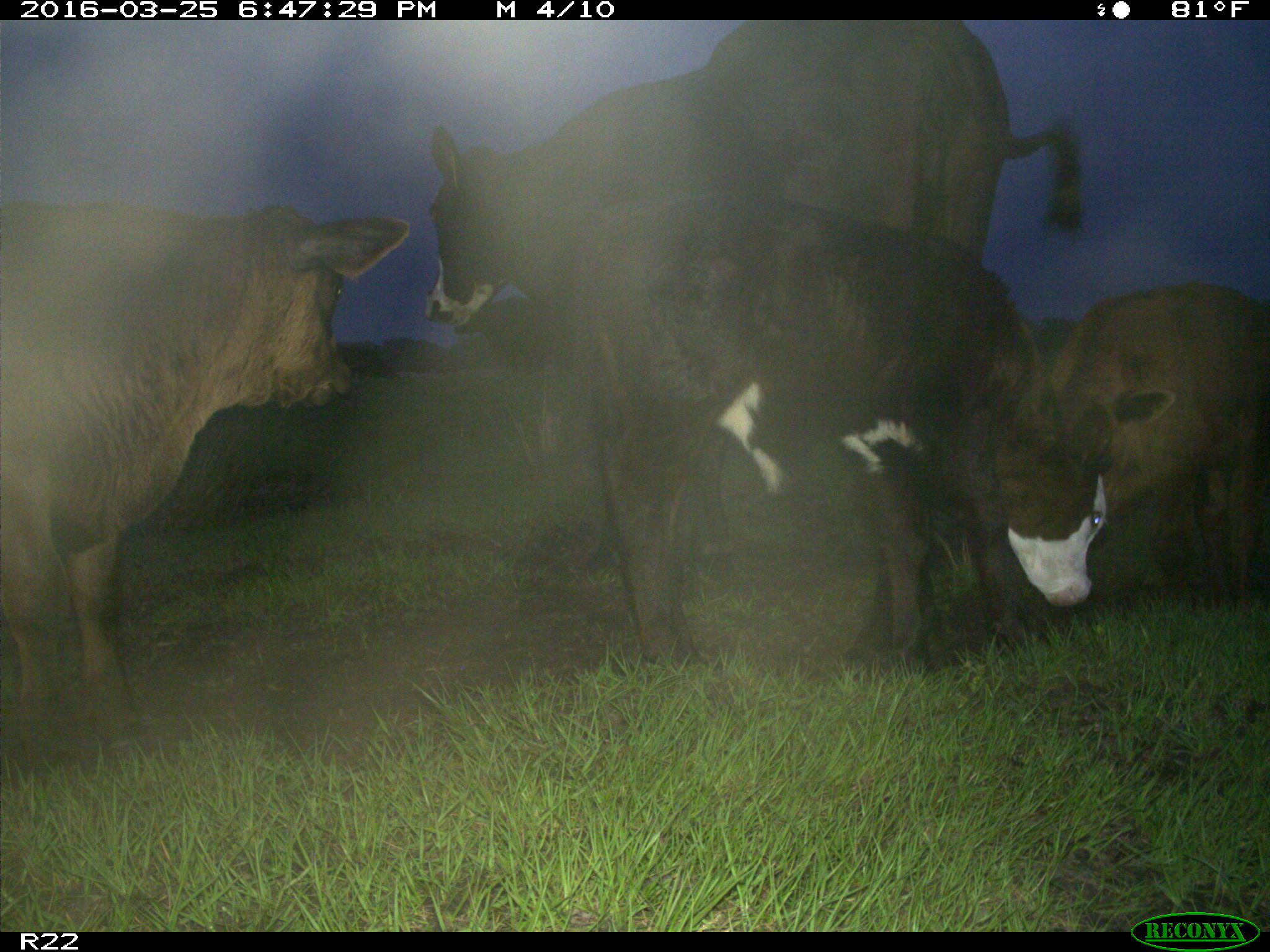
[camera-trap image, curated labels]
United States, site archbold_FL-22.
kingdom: Animalia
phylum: Chordata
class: Mammalia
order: Artiodactyla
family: Bovidae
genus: Bos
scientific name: Bos taurus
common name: domestic cow